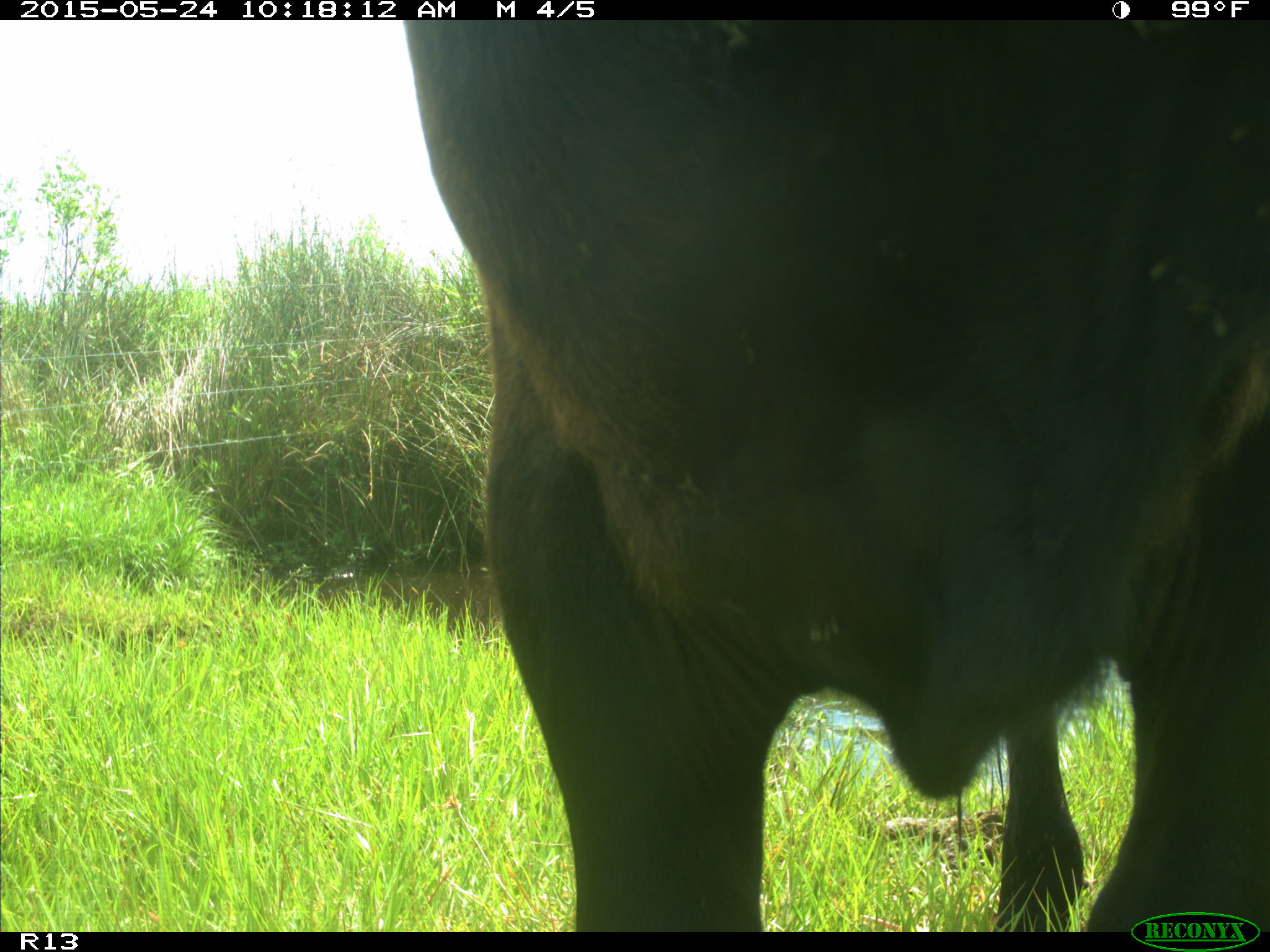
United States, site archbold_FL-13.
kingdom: Animalia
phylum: Chordata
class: Mammalia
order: Artiodactyla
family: Bovidae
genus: Bos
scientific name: Bos taurus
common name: domestic cow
Bos taurus (domestic cow).